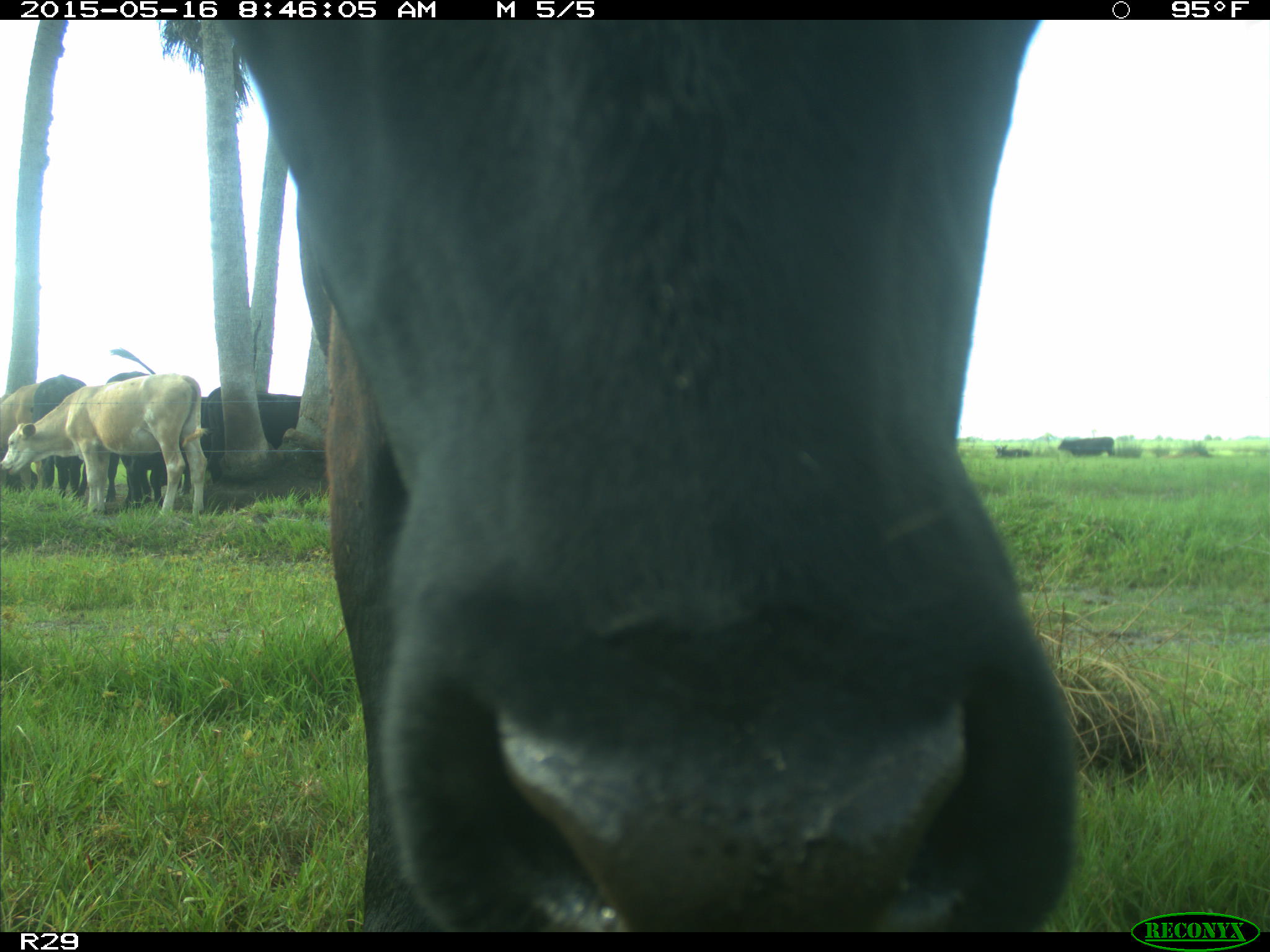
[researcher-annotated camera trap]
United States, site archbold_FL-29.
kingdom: Animalia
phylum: Chordata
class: Mammalia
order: Artiodactyla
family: Bovidae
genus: Bos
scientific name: Bos taurus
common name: domestic cow